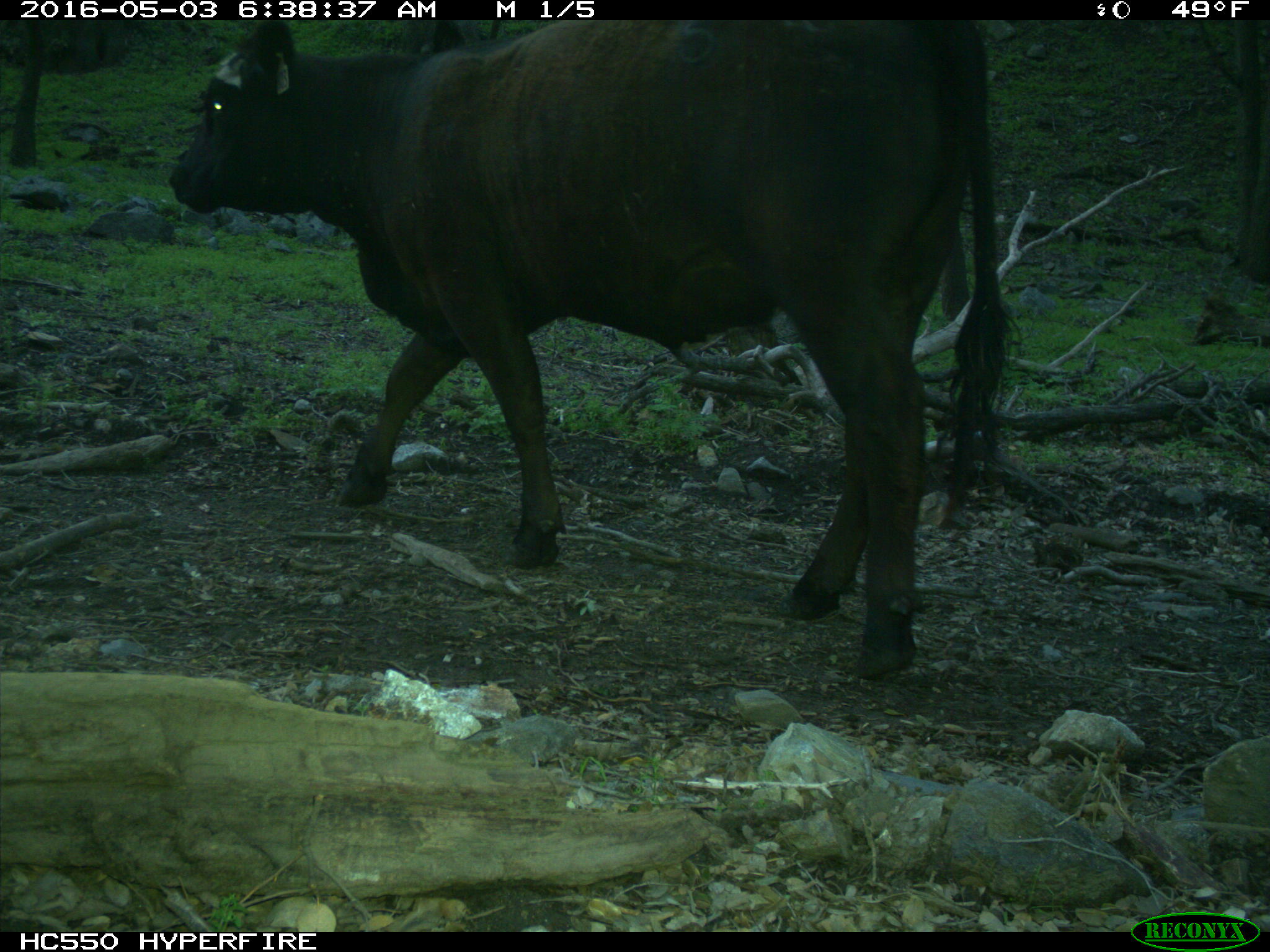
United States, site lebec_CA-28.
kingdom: Animalia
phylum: Chordata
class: Mammalia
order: Artiodactyla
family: Bovidae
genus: Bos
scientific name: Bos taurus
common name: domestic cow